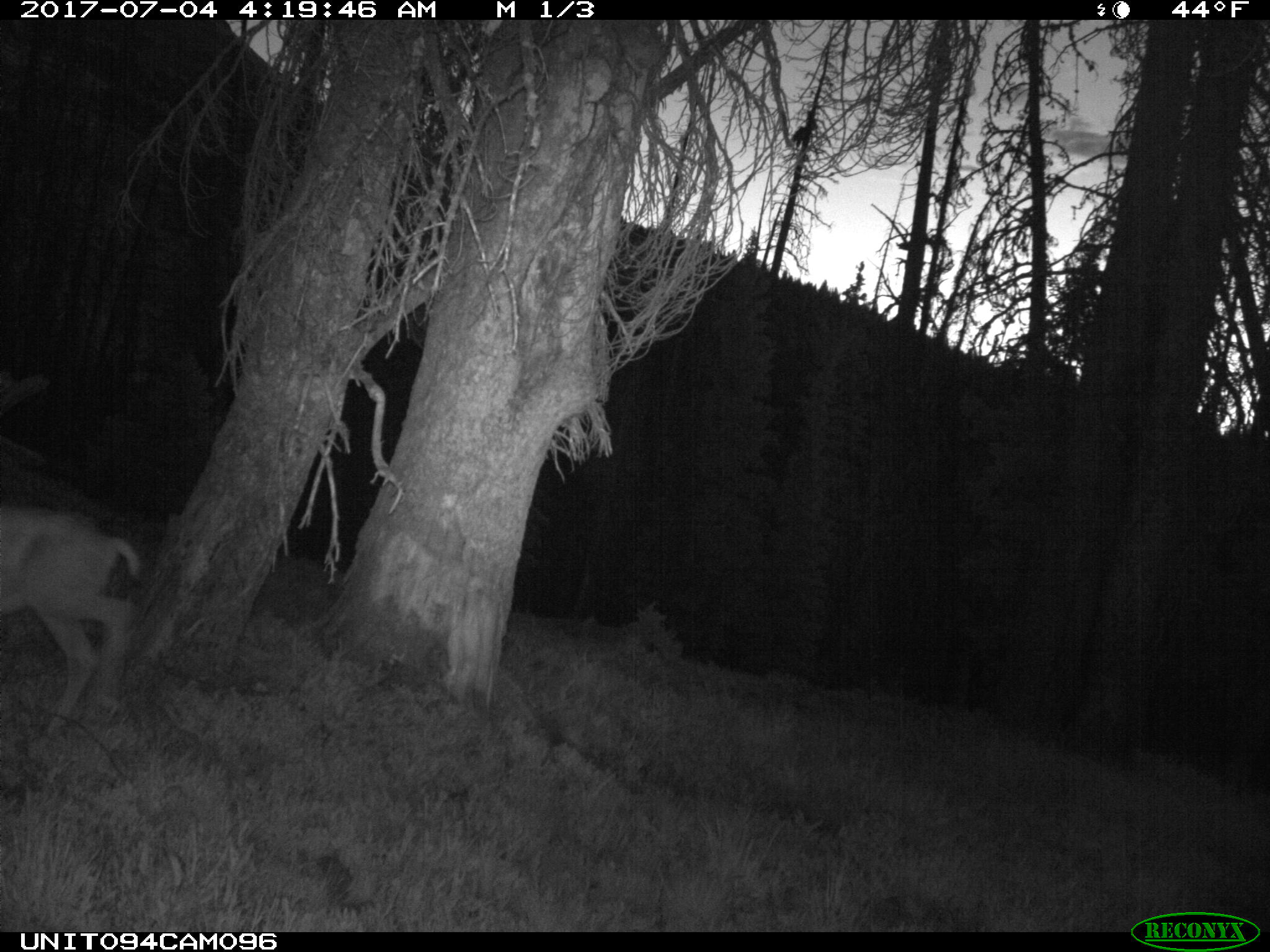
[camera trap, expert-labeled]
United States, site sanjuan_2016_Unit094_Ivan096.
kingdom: Animalia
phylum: Chordata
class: Mammalia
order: Artiodactyla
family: Cervidae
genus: Odocoileus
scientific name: Odocoileus hemionus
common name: mule deer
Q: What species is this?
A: Odocoileus hemionus (mule deer).